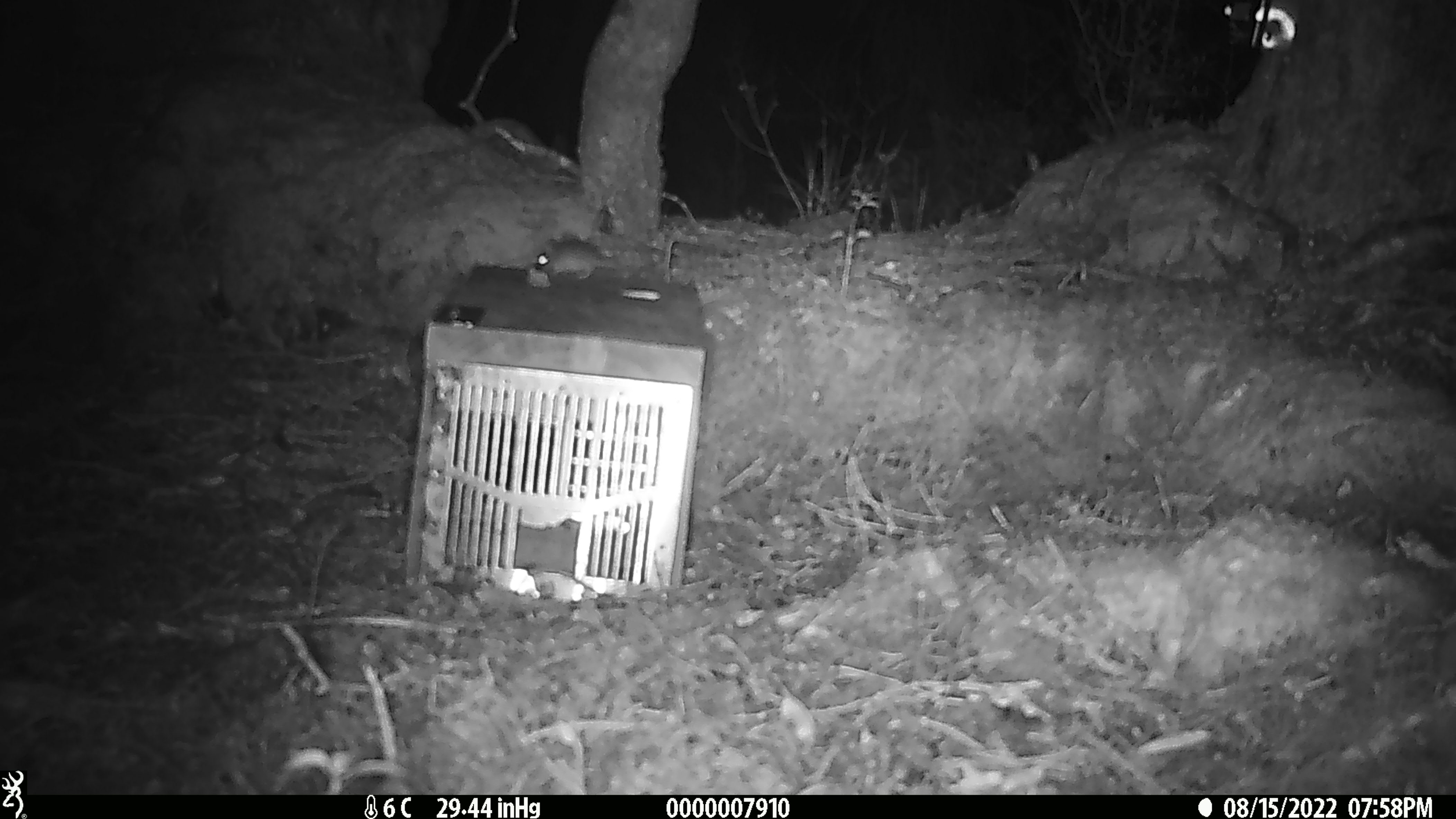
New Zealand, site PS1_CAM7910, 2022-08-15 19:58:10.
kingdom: Animalia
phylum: Chordata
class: Mammalia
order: Rodentia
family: Muridae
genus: Mus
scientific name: Mus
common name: mouse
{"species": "mouse (Mus)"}